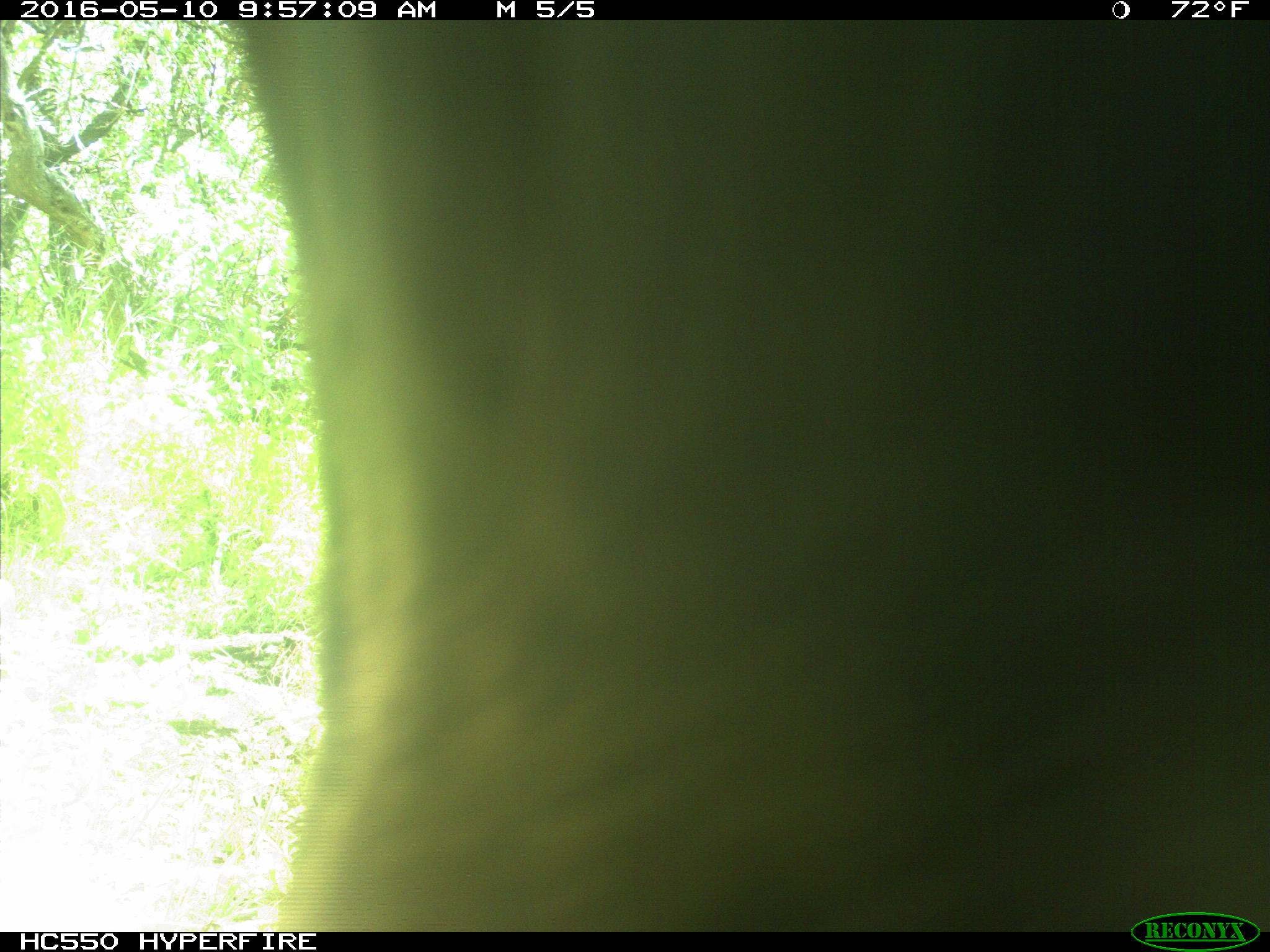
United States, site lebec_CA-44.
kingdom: Animalia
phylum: Chordata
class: Mammalia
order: Artiodactyla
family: Bovidae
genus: Bos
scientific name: Bos taurus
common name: domestic cow